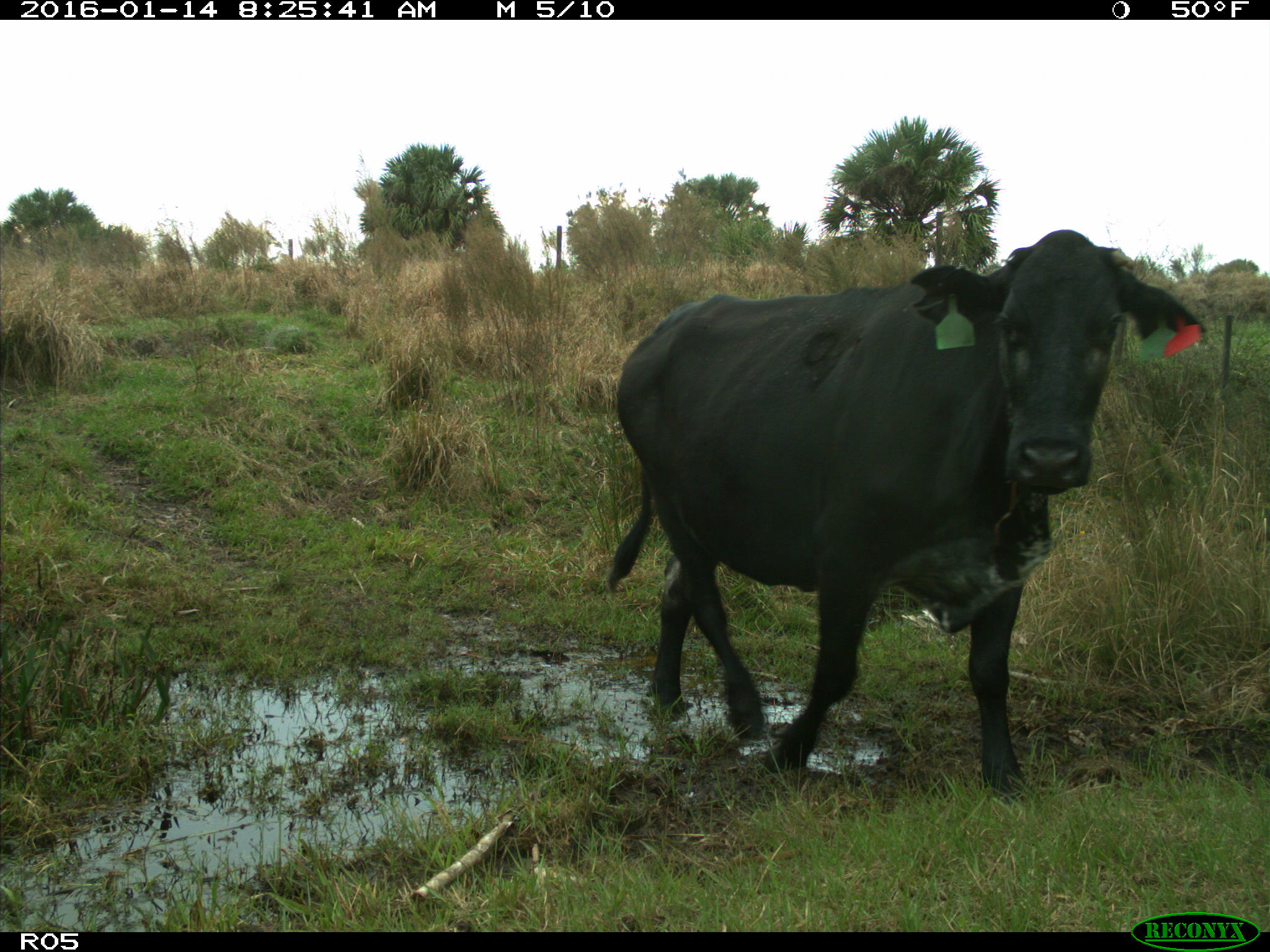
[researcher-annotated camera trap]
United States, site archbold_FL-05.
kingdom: Animalia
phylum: Chordata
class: Mammalia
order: Artiodactyla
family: Bovidae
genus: Bos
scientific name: Bos taurus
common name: domestic cow